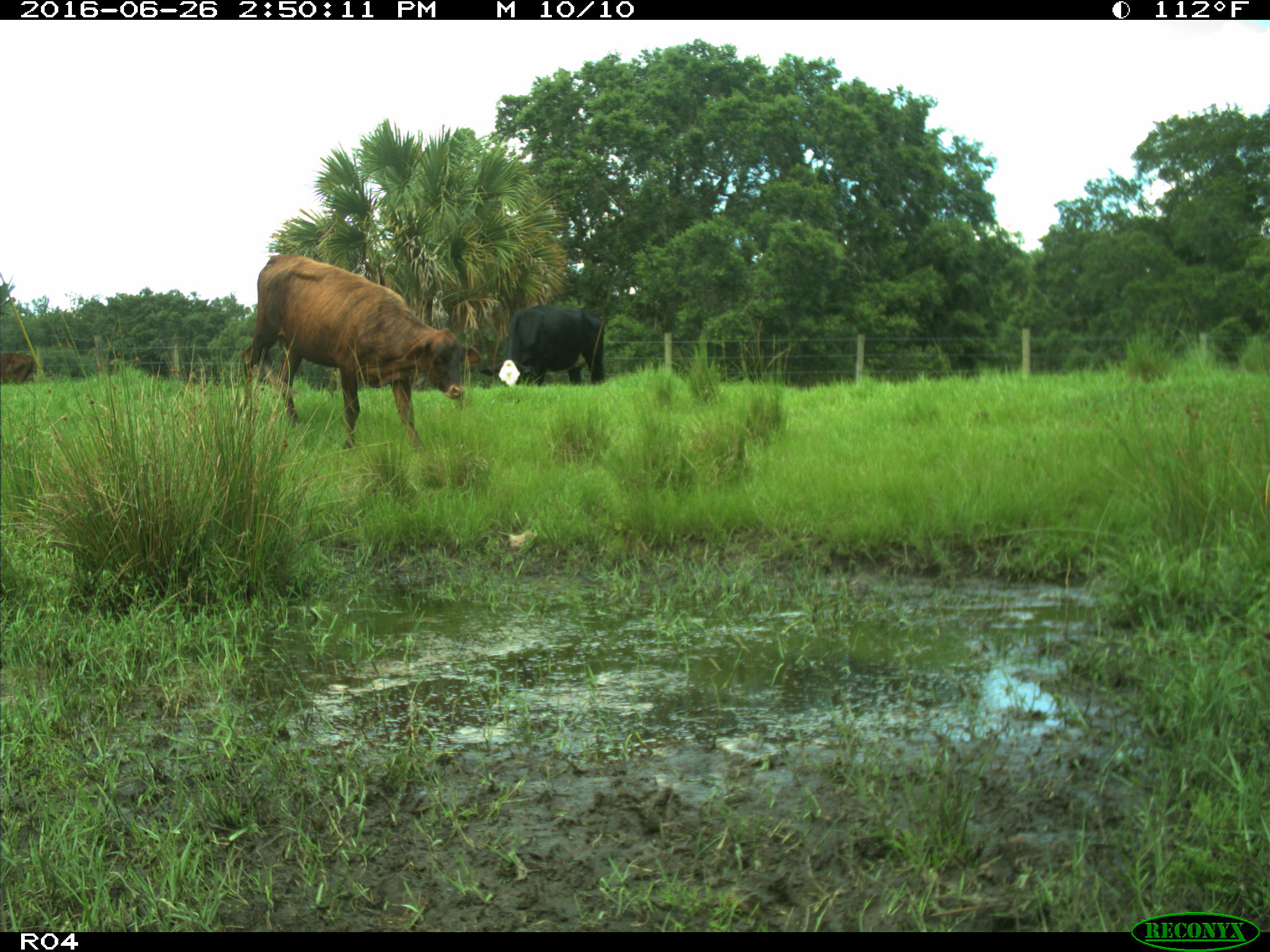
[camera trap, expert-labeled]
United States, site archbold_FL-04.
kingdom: Animalia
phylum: Chordata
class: Mammalia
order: Artiodactyla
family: Bovidae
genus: Bos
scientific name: Bos taurus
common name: domestic cow